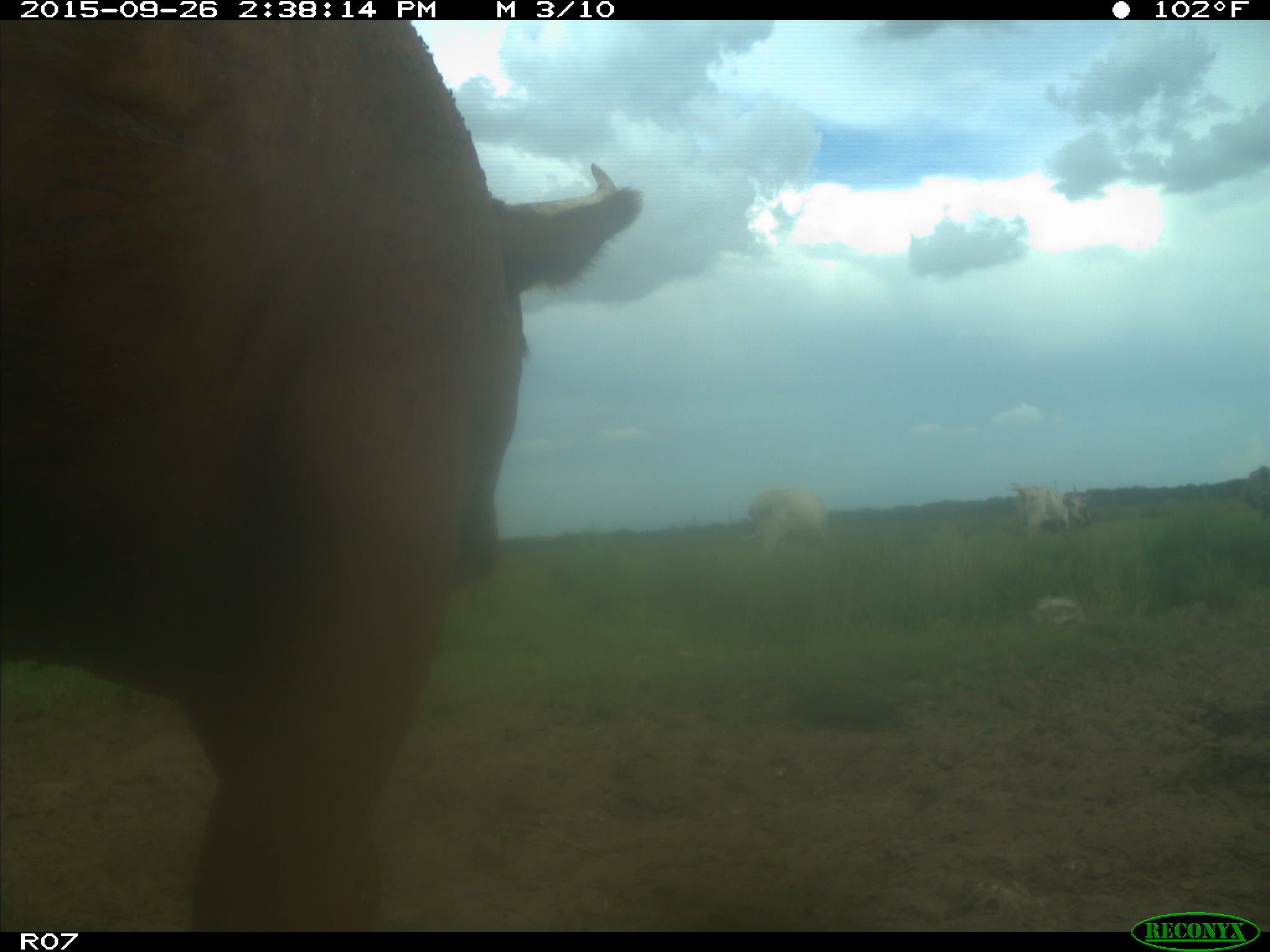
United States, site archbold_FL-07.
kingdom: Animalia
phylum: Chordata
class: Mammalia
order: Artiodactyla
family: Bovidae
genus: Bos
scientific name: Bos taurus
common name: domestic cow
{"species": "Bos taurus (domestic cow)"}